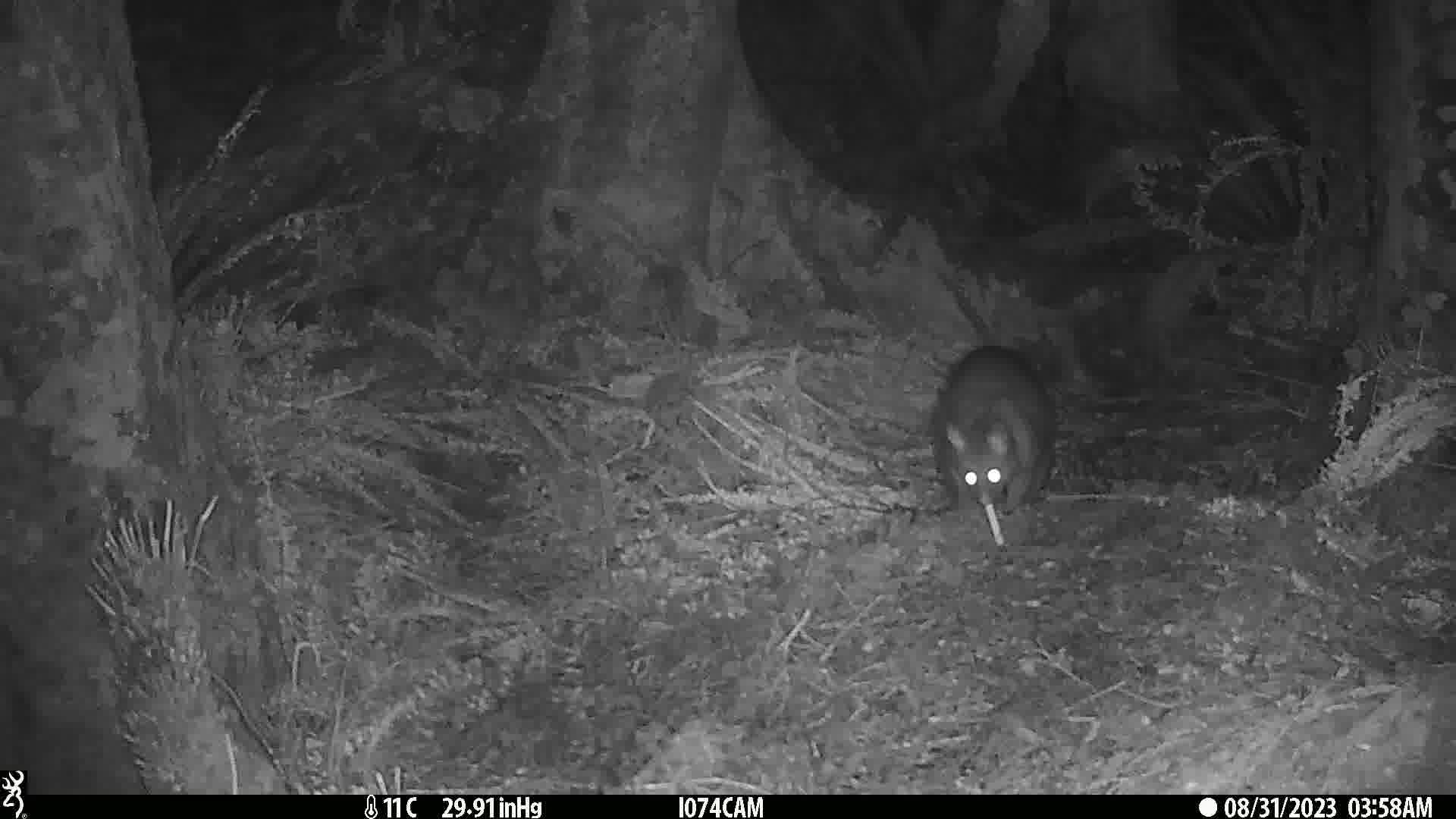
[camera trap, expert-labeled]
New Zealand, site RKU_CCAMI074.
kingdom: Animalia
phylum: Chordata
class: Mammalia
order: Diprotodontia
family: Phalangeridae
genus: Trichosurus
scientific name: Trichosurus vulpecula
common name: common brushtail possum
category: possum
Possum (common brushtail possum) (Trichosurus vulpecula).